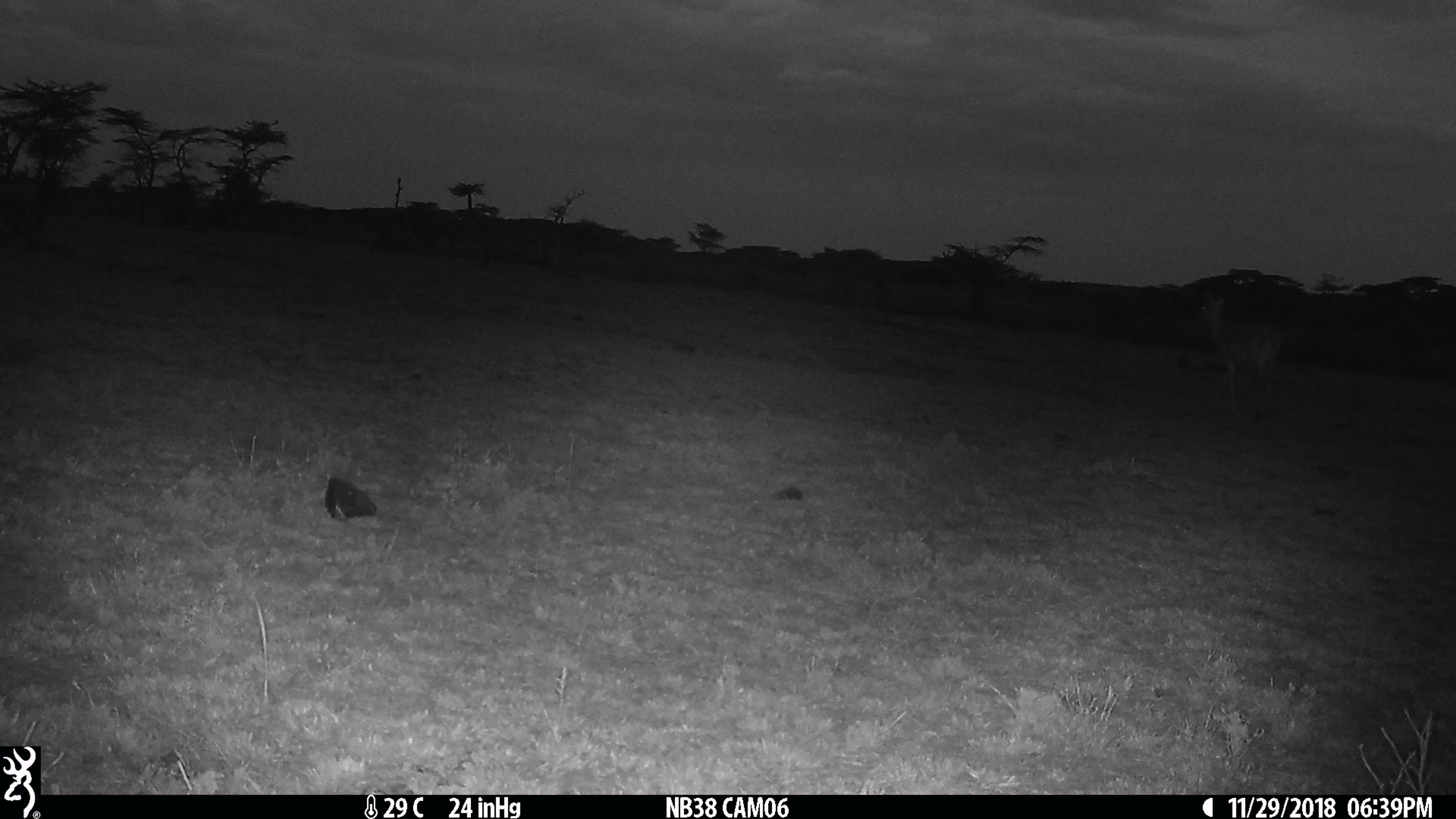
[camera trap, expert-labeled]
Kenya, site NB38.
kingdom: Animalia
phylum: Chordata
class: Mammalia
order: Artiodactyla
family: Bovidae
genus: Aepyceros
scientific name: Aepyceros melampus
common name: impala